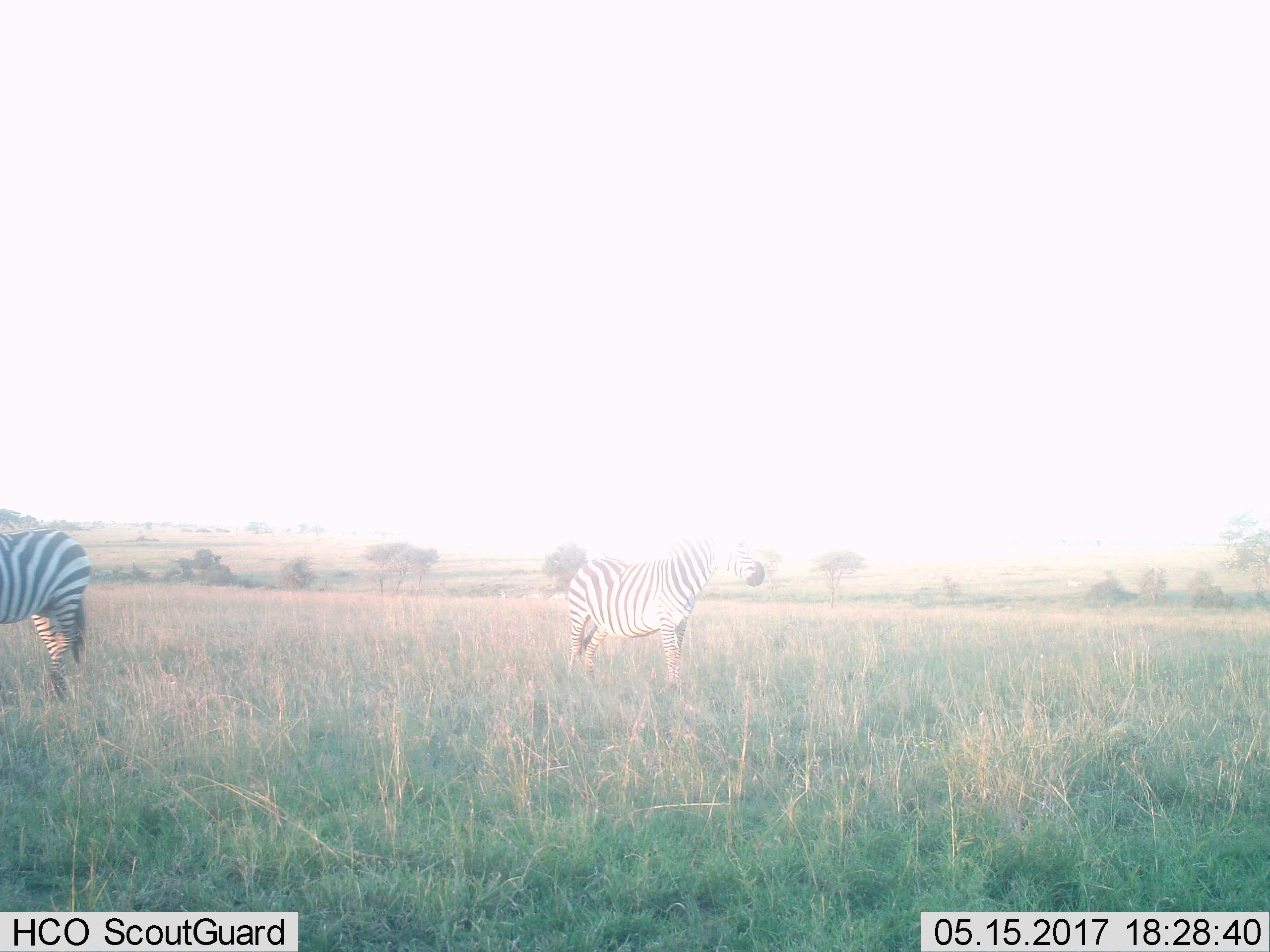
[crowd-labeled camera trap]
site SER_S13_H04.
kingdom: Animalia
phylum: Chordata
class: Mammalia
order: Perissodactyla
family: Equidae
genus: Equus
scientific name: Equus quagga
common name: plains zebra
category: zebraplains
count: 2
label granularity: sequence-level